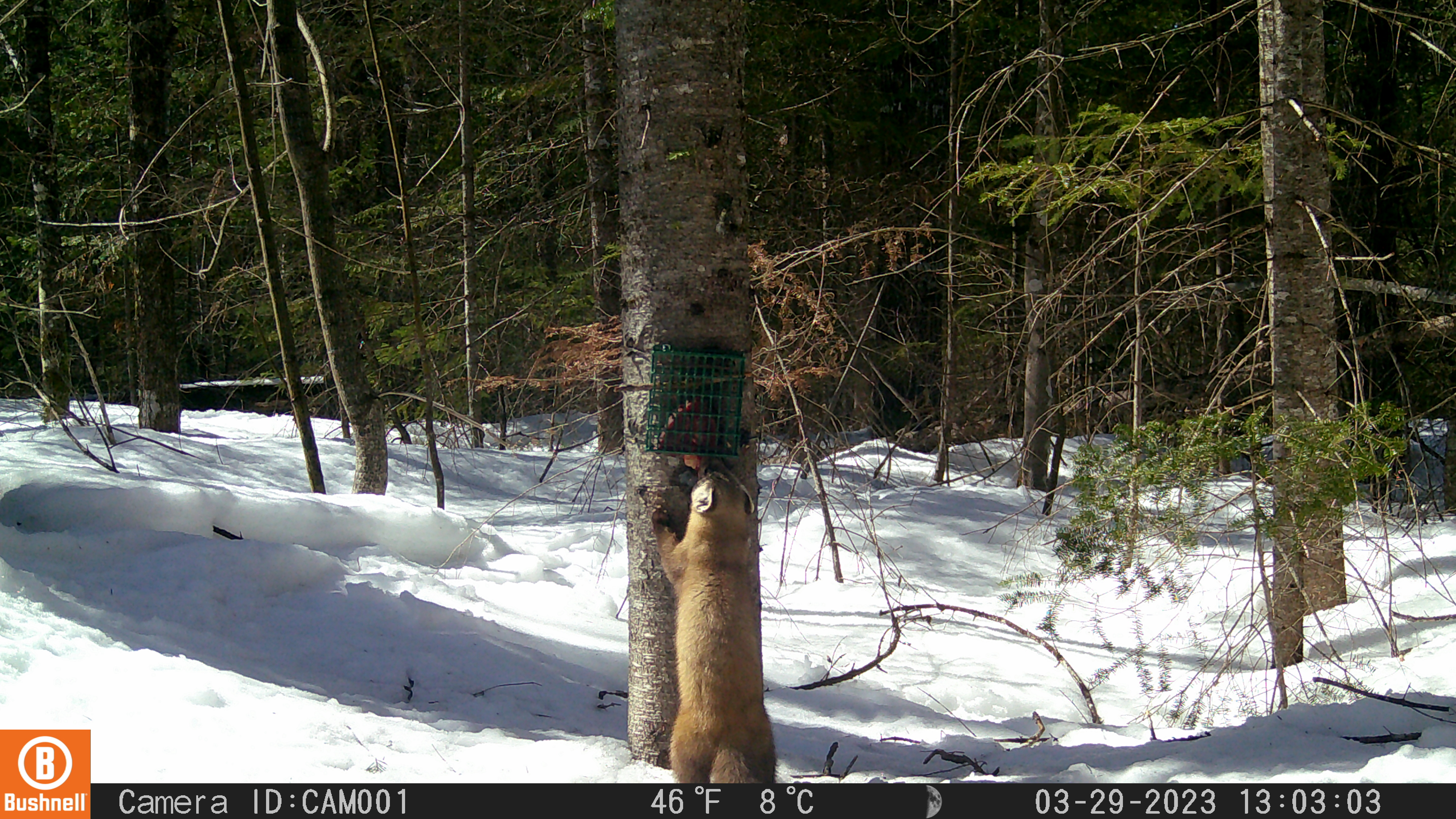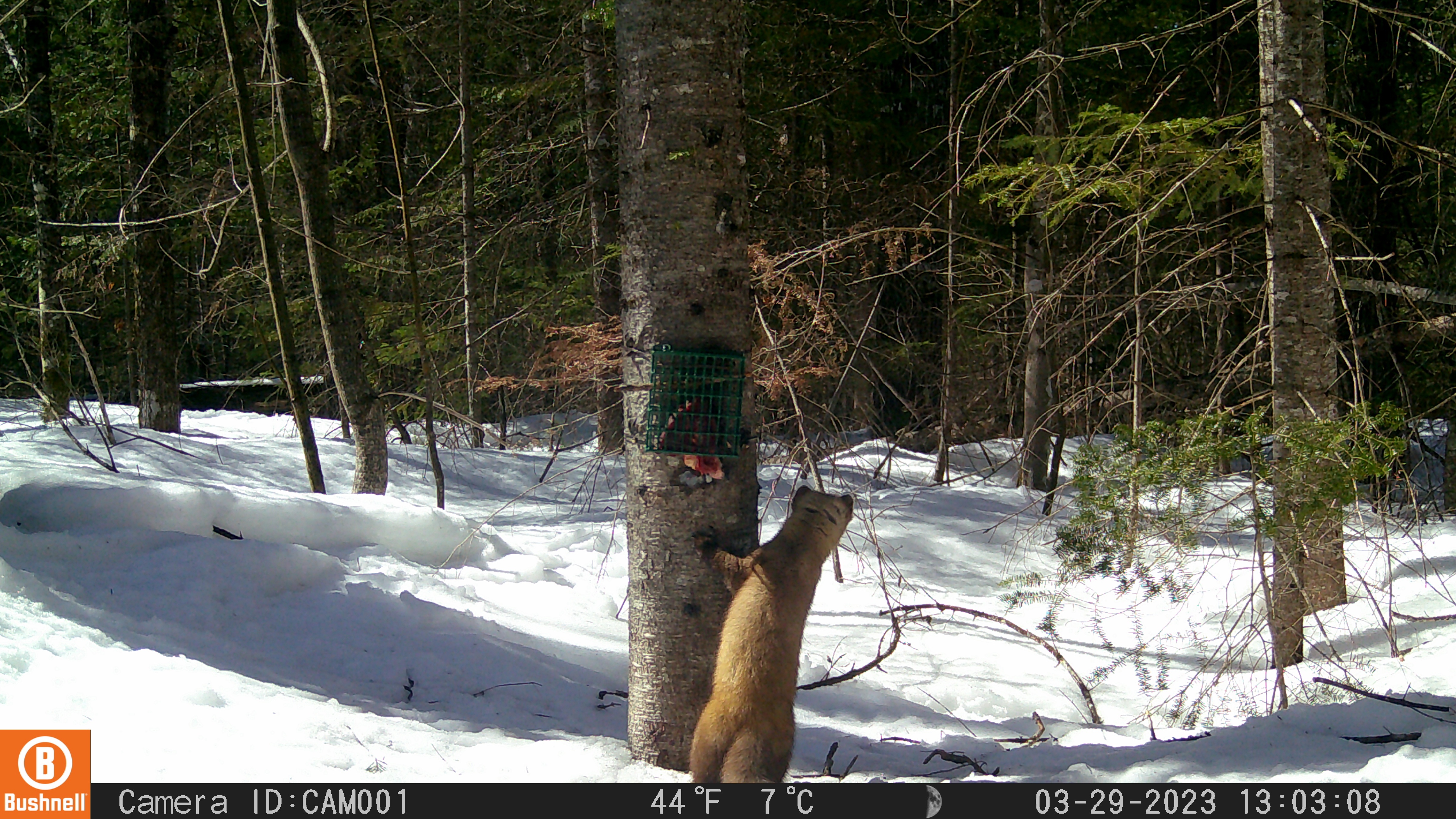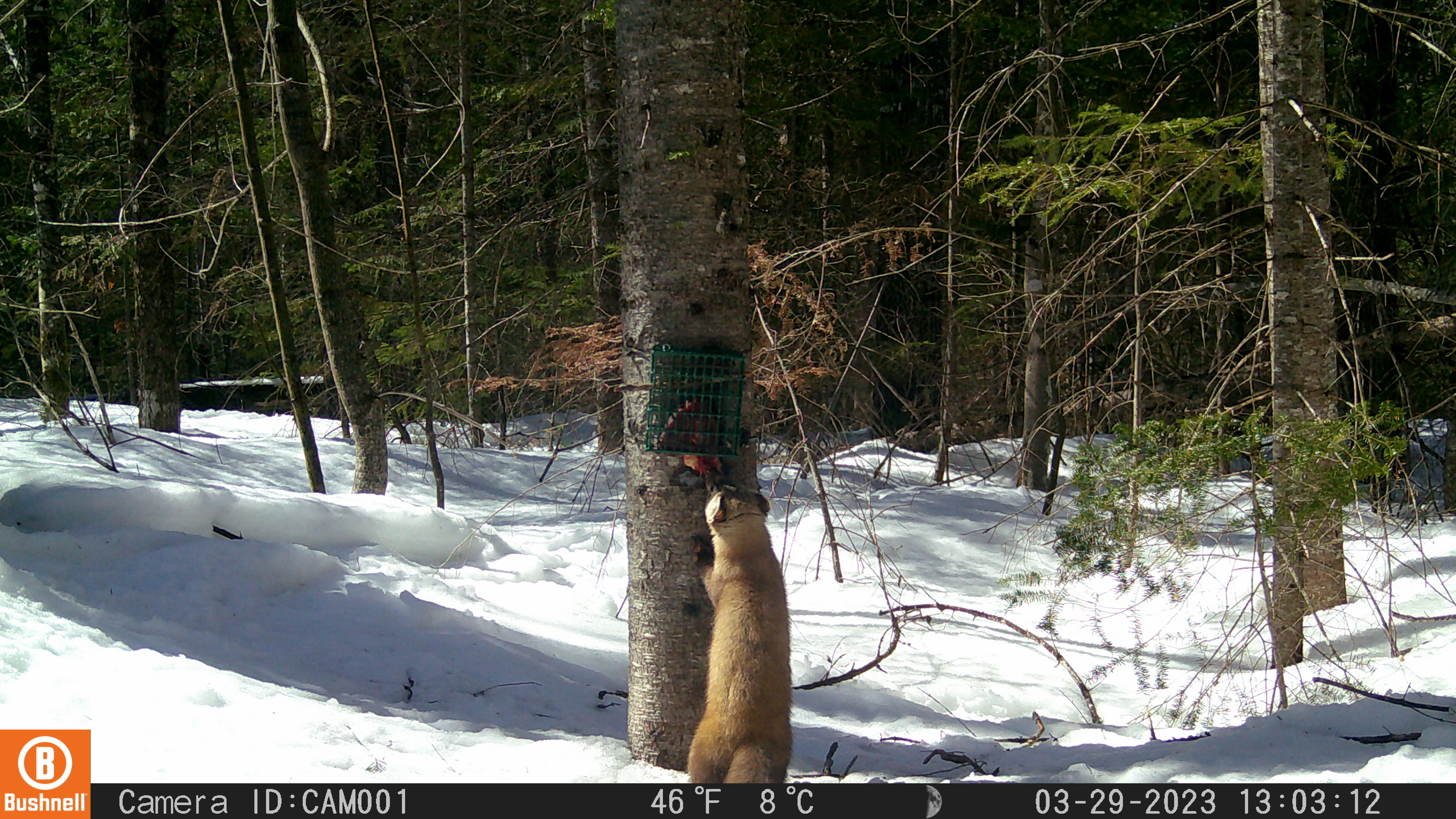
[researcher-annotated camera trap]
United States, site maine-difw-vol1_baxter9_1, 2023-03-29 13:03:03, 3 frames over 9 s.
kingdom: Animalia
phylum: Chordata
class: Mammalia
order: Carnivora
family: Mustelidae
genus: Martes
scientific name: Martes americana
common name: american marten